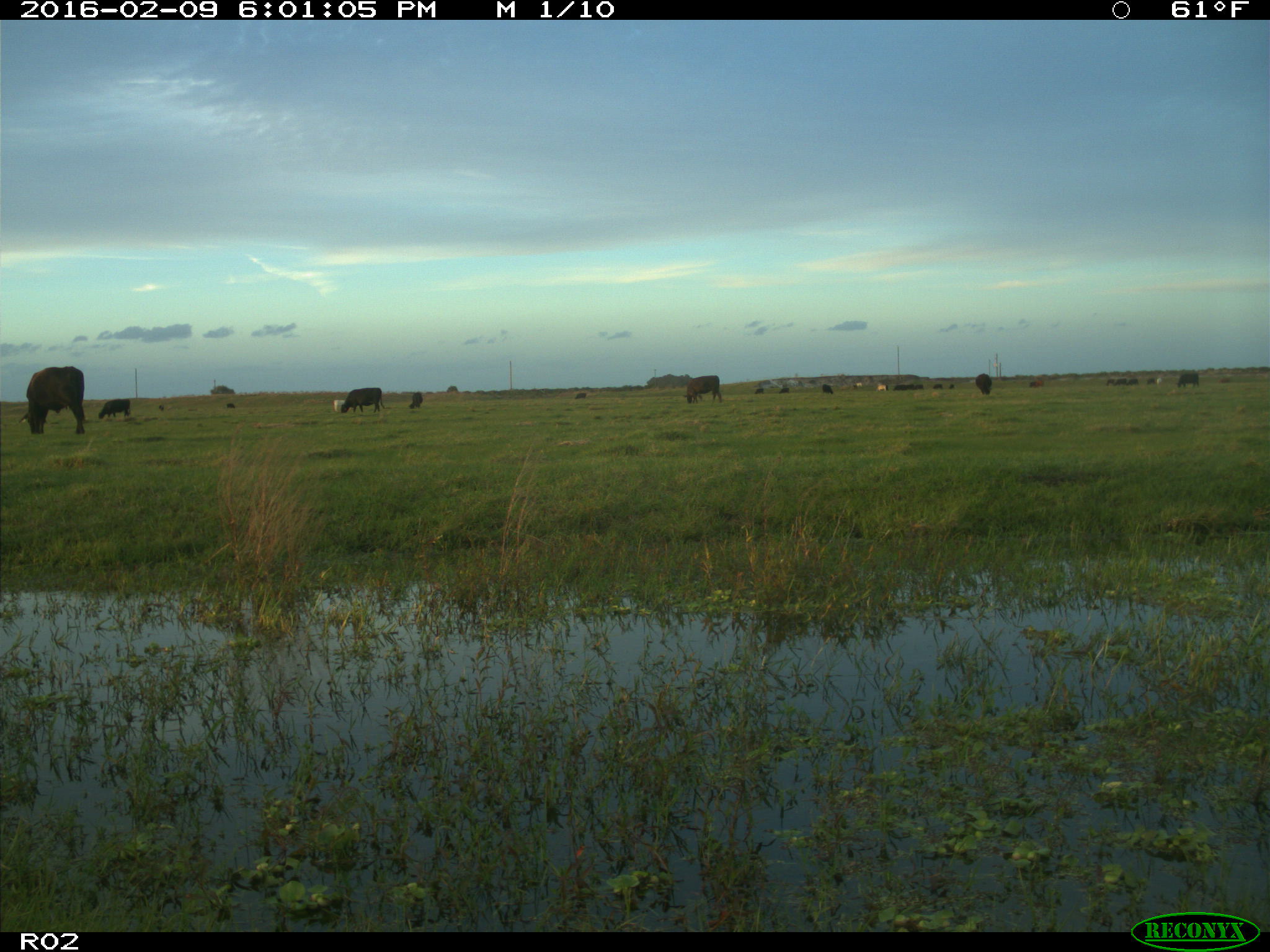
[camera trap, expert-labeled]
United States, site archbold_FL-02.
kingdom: Animalia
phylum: Chordata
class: Mammalia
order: Artiodactyla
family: Bovidae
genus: Bos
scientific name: Bos taurus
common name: domestic cow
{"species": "Bos taurus (domestic cow)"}